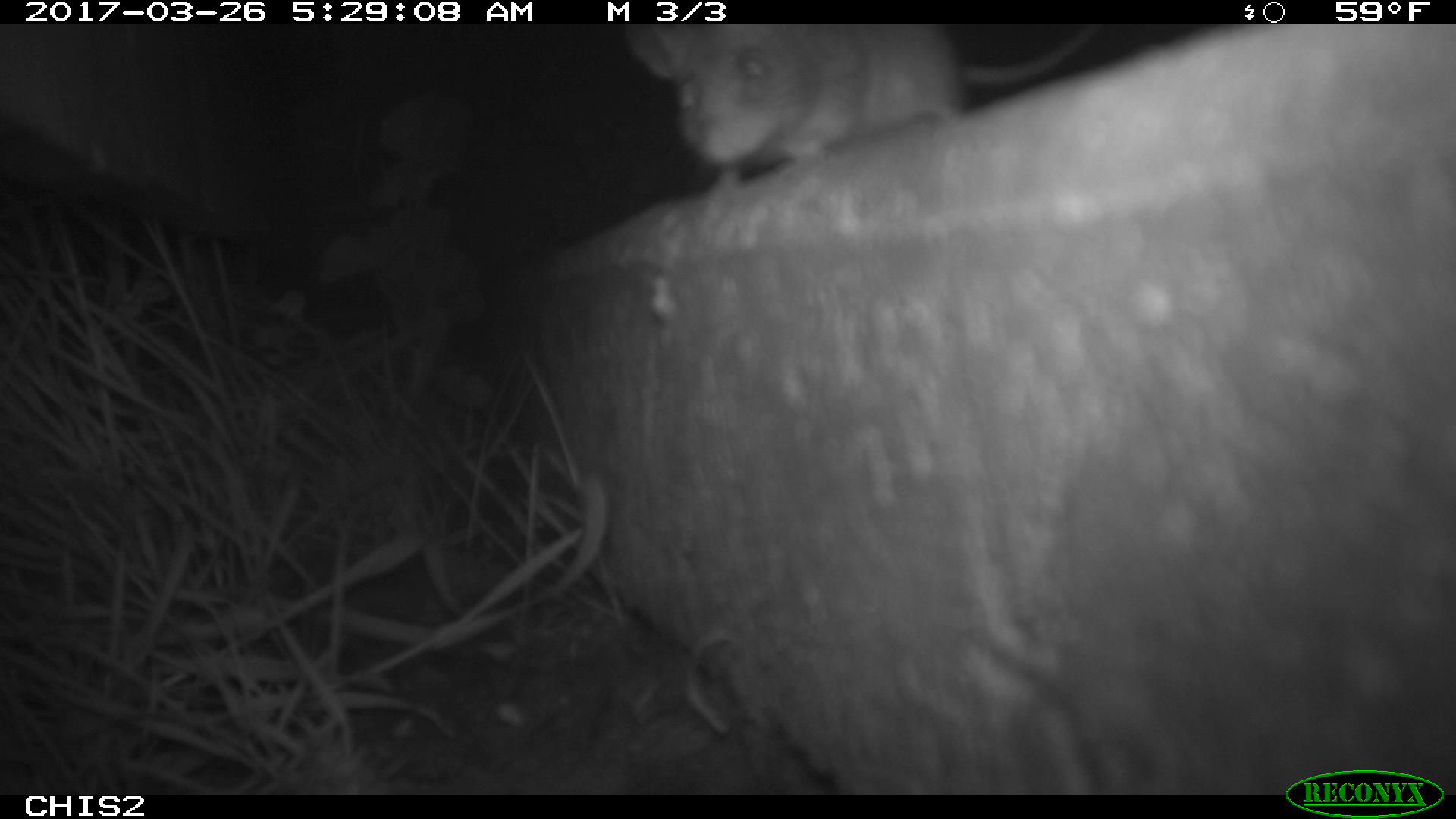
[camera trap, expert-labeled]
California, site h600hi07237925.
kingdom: Animalia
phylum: Chordata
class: Mammalia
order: Rodentia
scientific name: Rodentia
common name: rodent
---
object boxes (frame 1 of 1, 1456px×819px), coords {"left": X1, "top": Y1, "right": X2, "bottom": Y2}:
rodent: {"left": 629, "top": 23, "right": 1100, "bottom": 193}